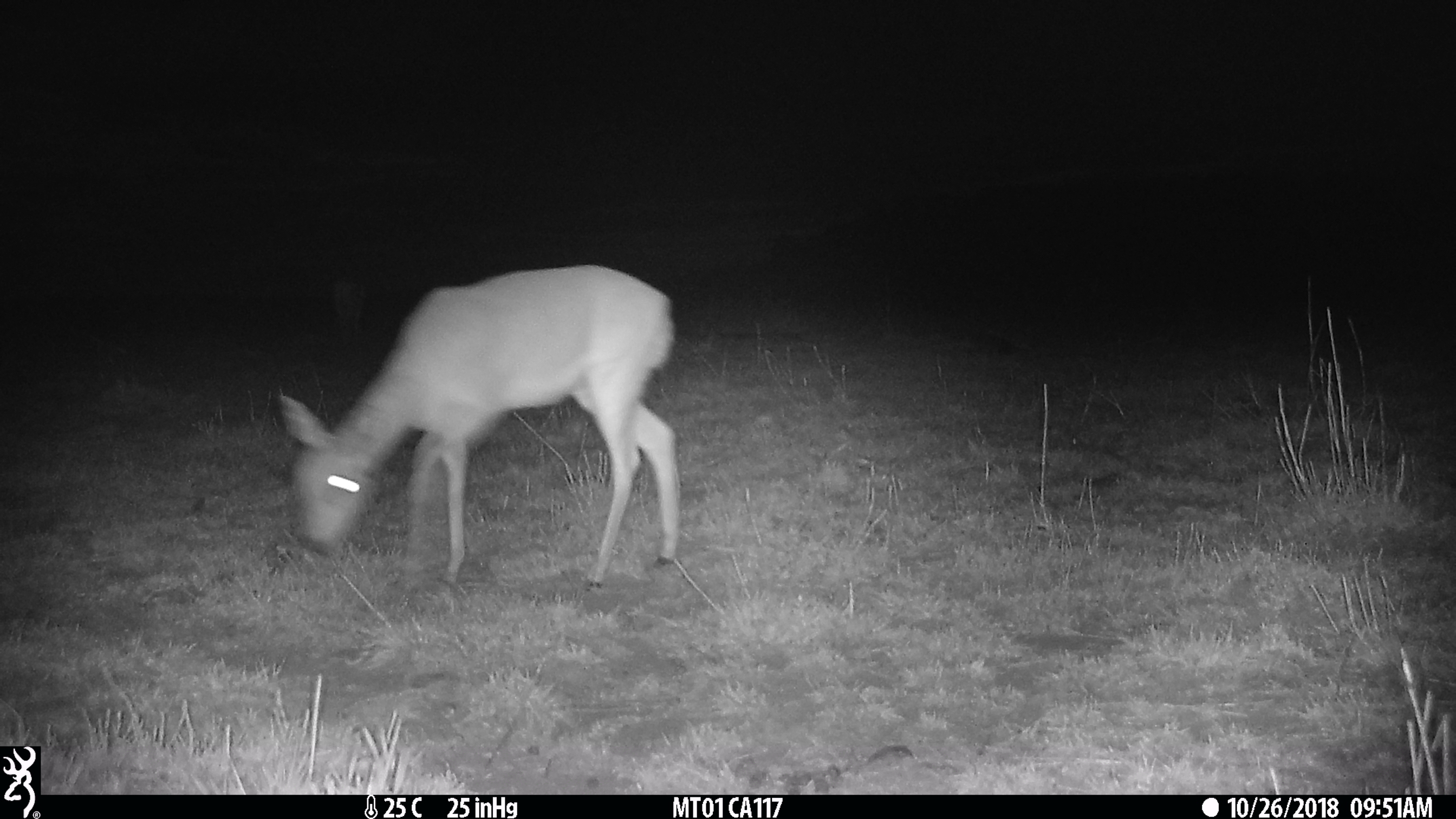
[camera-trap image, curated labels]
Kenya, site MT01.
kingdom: Animalia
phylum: Chordata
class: Mammalia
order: Artiodactyla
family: Bovidae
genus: Ourebia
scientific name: Ourebia ourebi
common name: oribi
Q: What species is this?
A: Oribi (Ourebia ourebi).